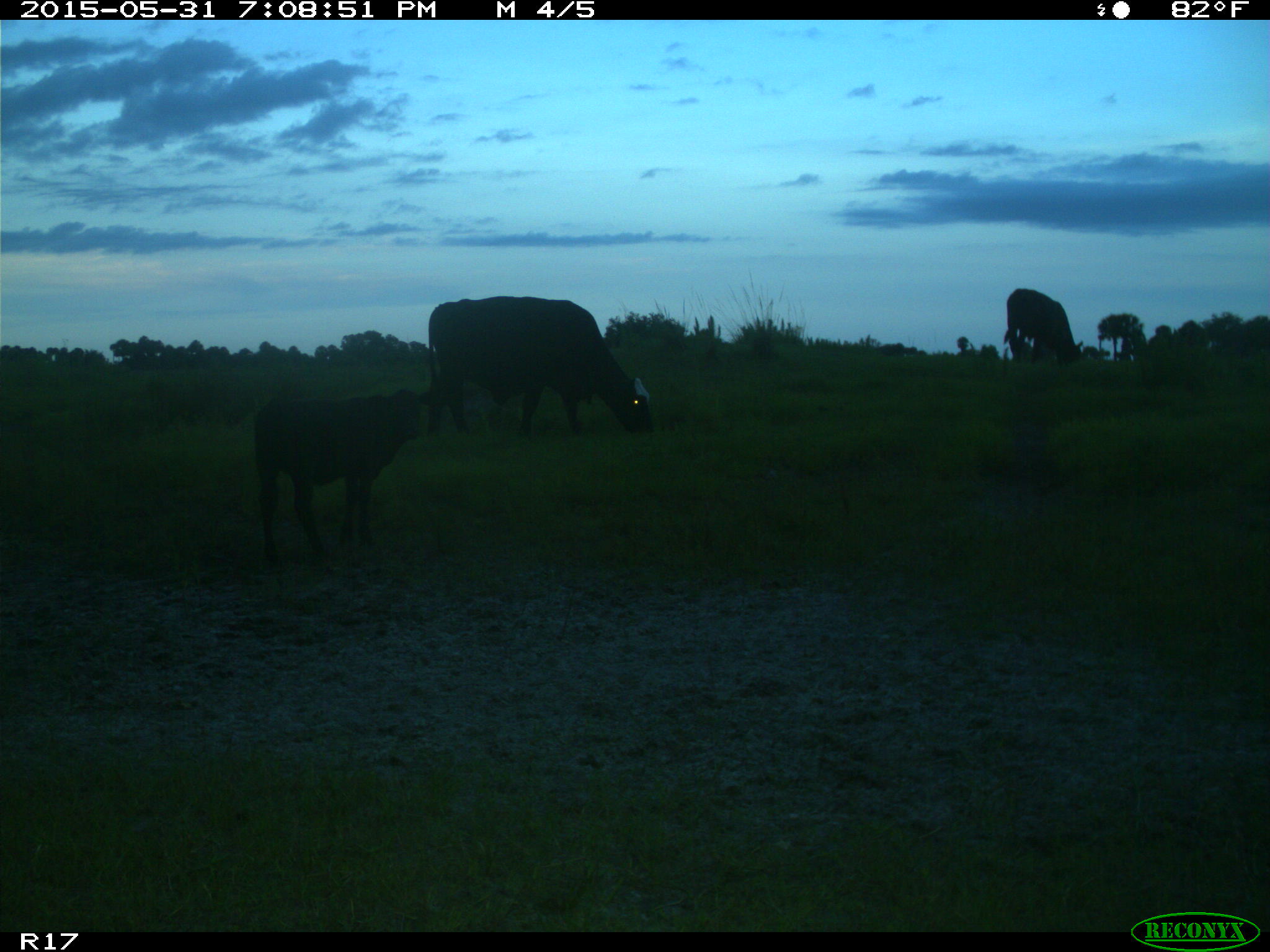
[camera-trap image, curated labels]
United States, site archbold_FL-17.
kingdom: Animalia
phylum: Chordata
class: Mammalia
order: Artiodactyla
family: Bovidae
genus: Bos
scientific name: Bos taurus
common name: domestic cow